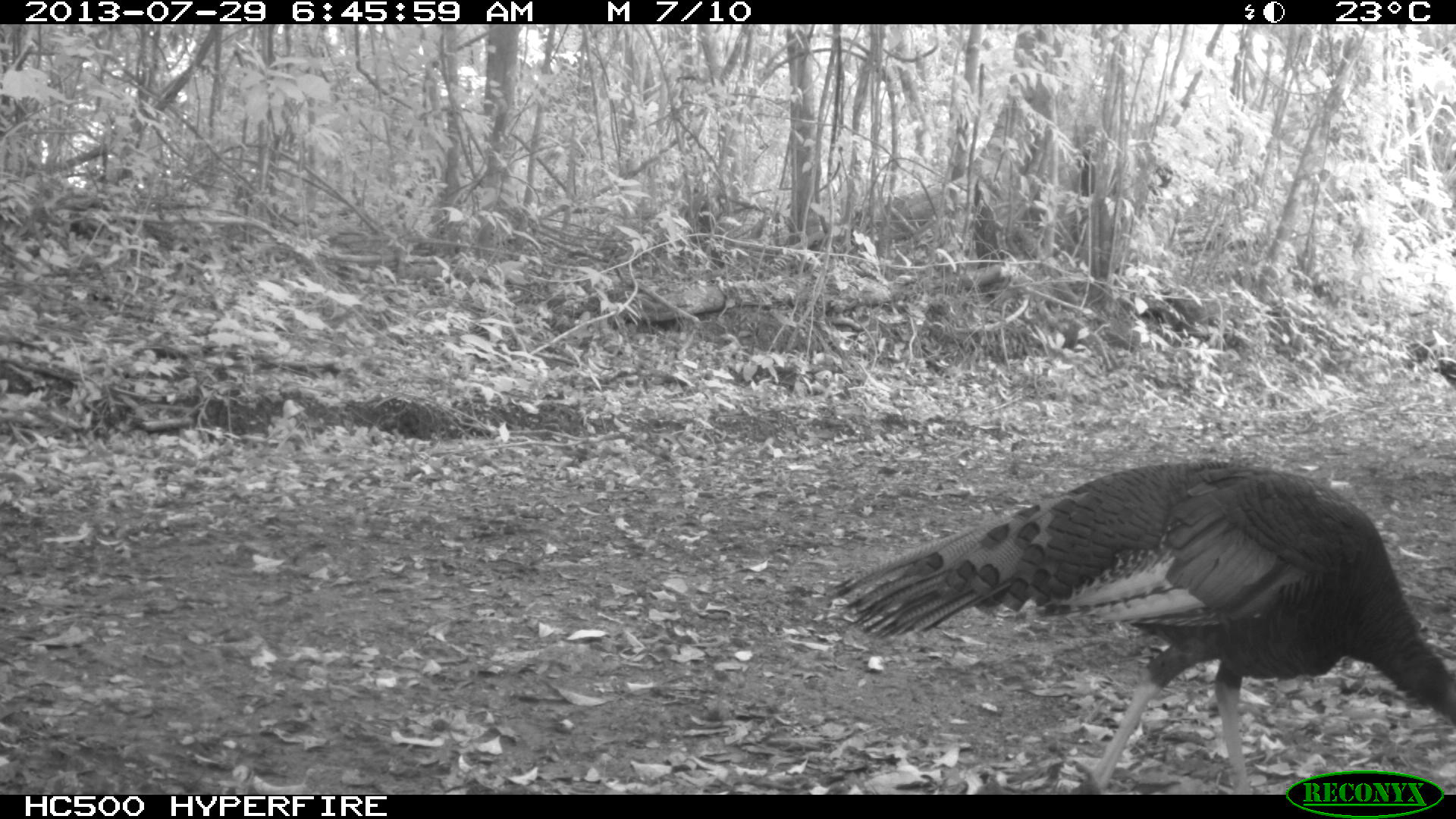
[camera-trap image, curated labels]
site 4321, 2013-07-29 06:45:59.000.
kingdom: Animalia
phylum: Chordata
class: Aves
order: Galliformes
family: Phasianidae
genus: Meleagris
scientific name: Meleagris ocellata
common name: ocellated turkey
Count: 1.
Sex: male.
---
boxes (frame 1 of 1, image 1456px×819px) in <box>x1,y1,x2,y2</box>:
meleagris ocellata: <box>823,459,1453,792</box>